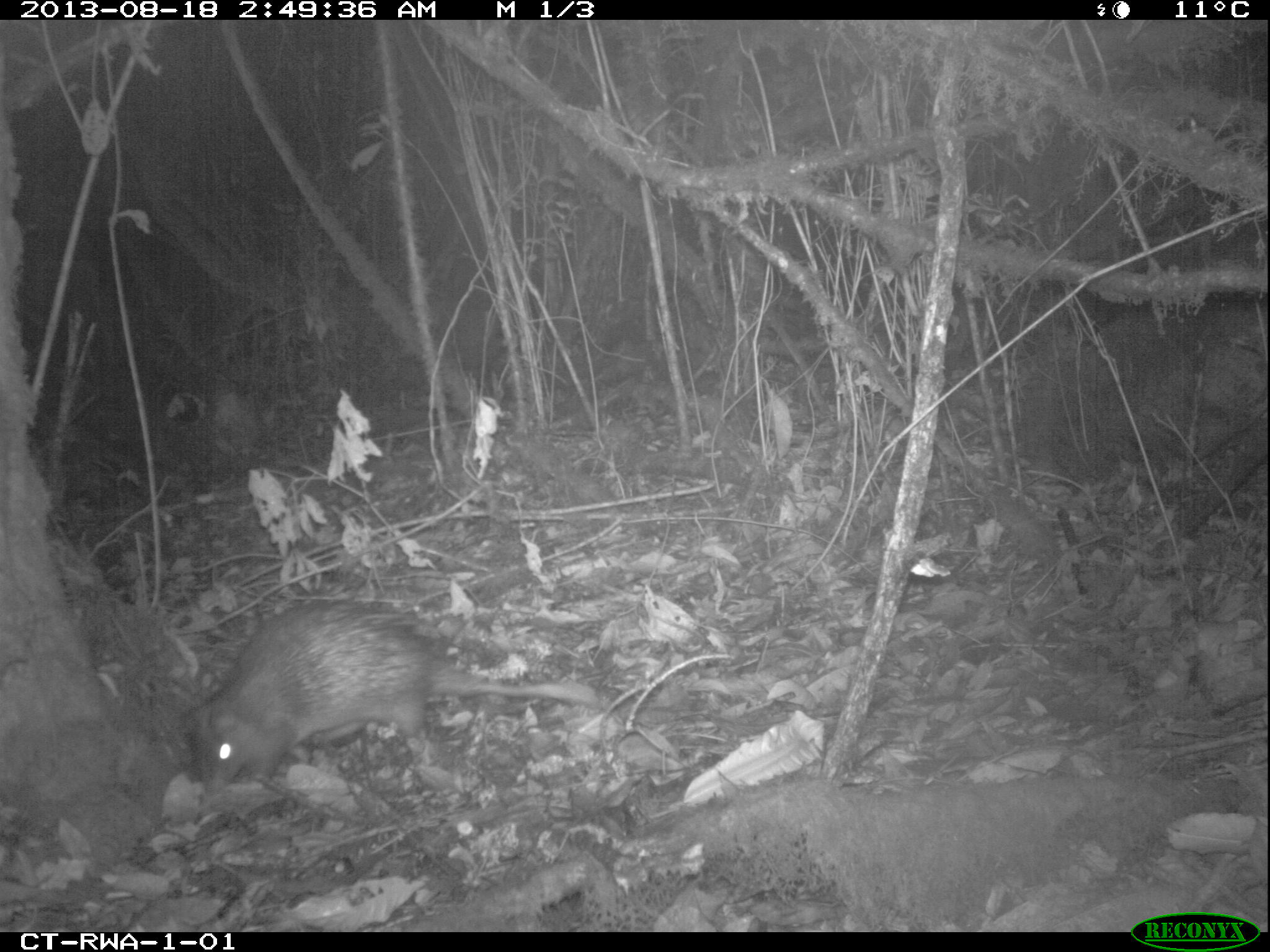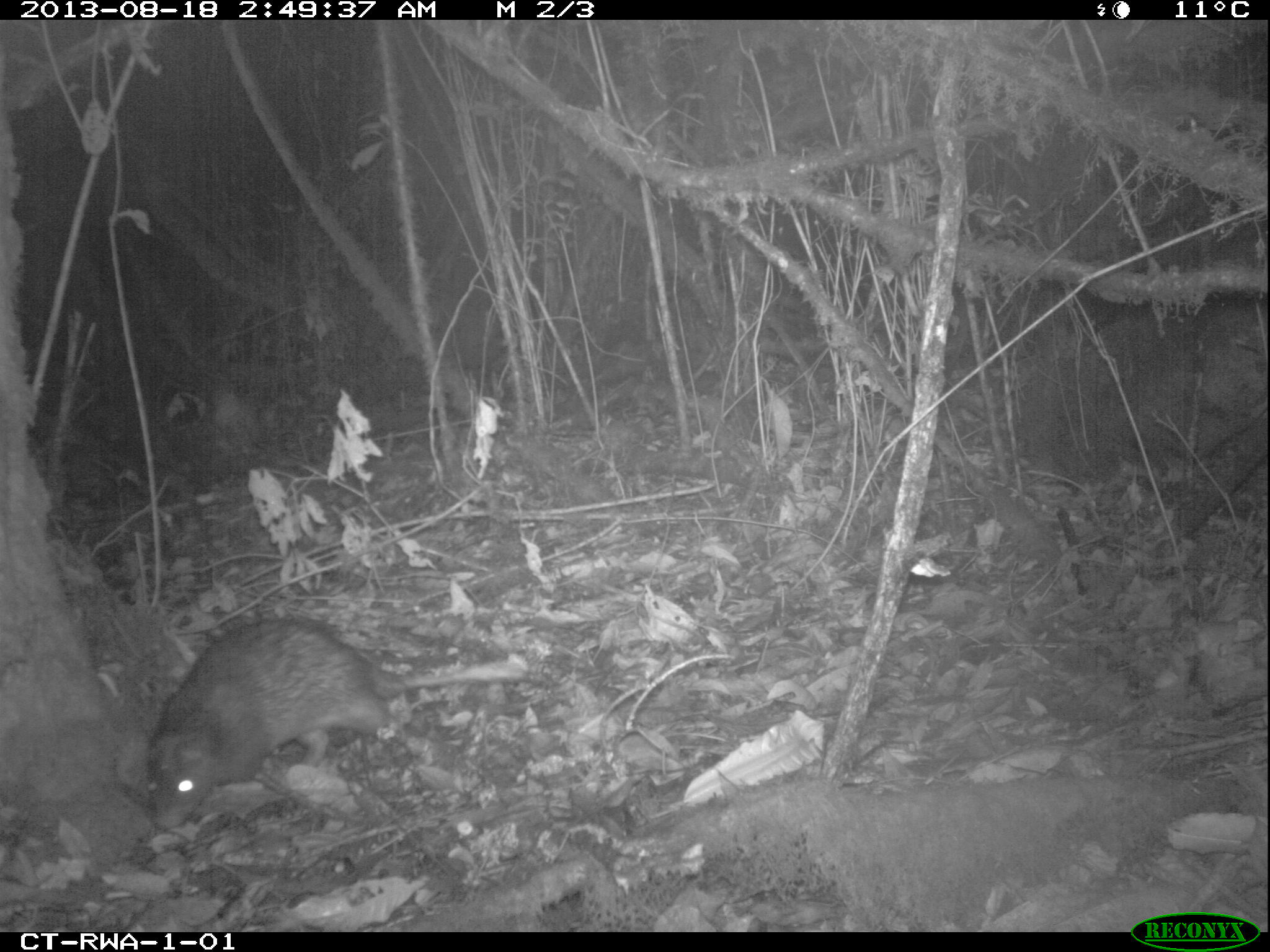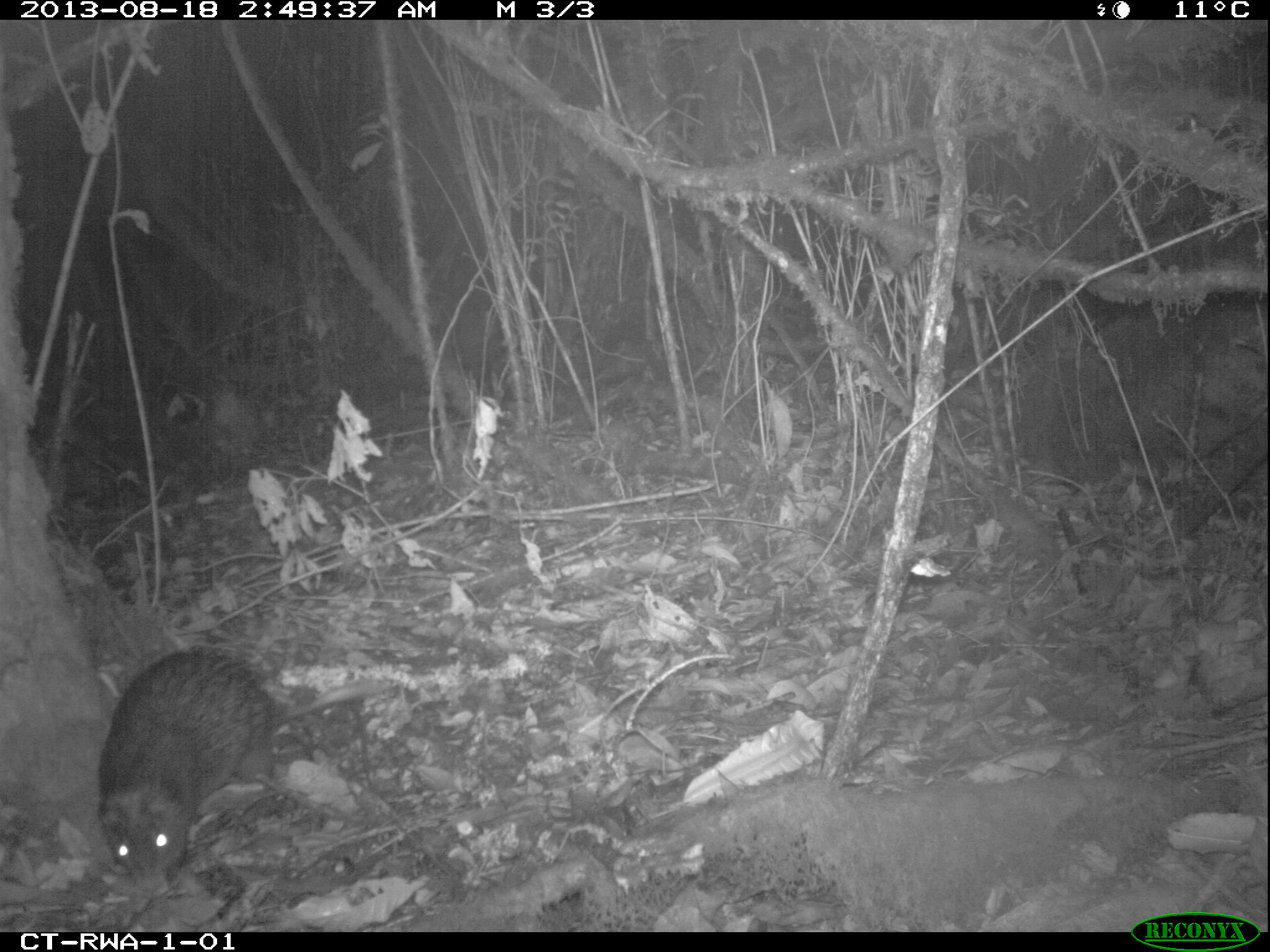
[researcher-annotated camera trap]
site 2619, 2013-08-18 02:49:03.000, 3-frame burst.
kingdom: Animalia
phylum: Chordata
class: Mammalia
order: Rodentia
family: Hystricidae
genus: Atherurus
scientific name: Atherurus africanus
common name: african brush-tailed porcupine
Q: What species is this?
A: Atherurus africanus (african brush-tailed porcupine).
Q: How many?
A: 1.